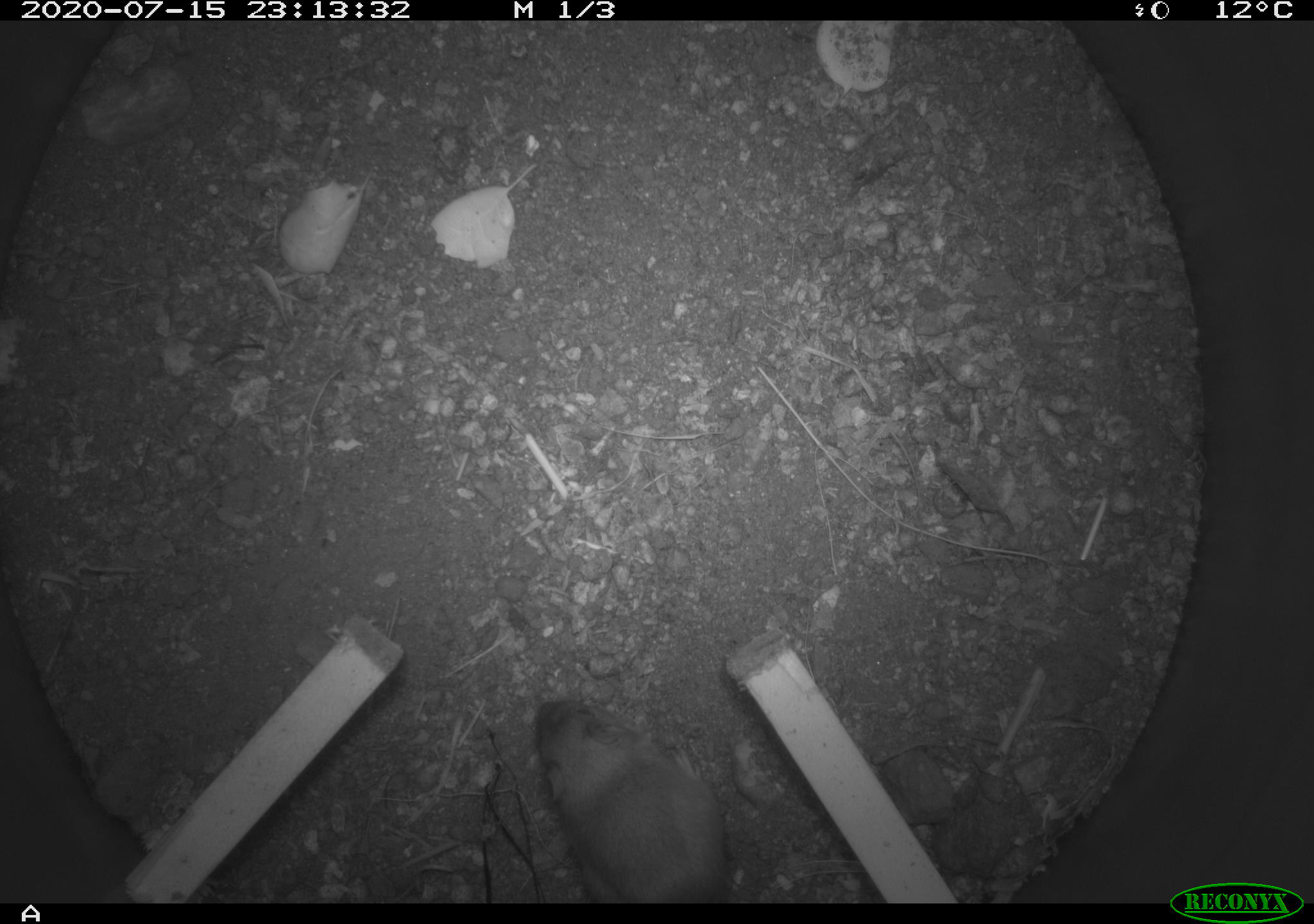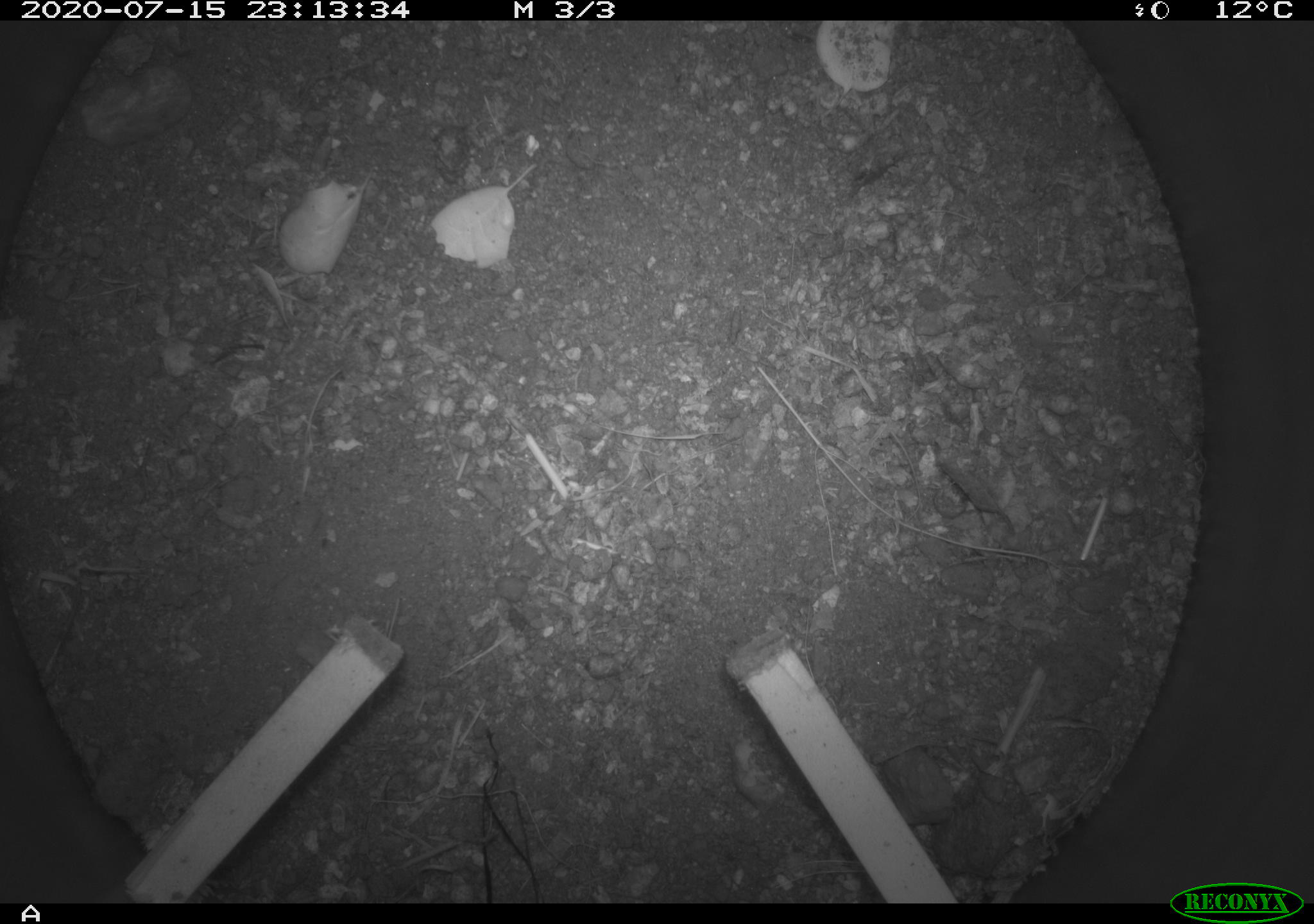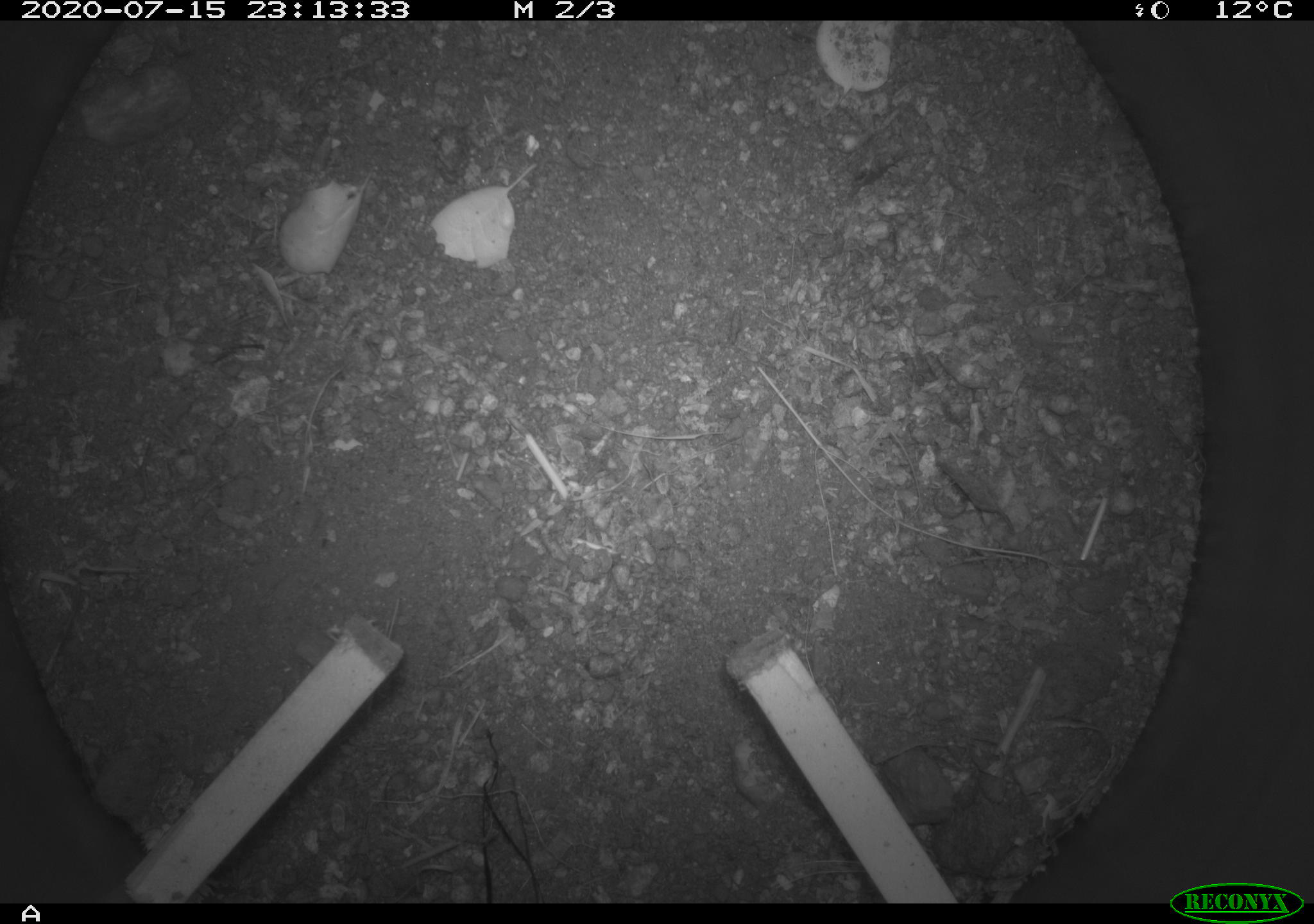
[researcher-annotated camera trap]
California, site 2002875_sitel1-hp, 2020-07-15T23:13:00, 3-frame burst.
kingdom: Animalia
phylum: Chordata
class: Mammalia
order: Rodentia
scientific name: Rodentia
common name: rodent